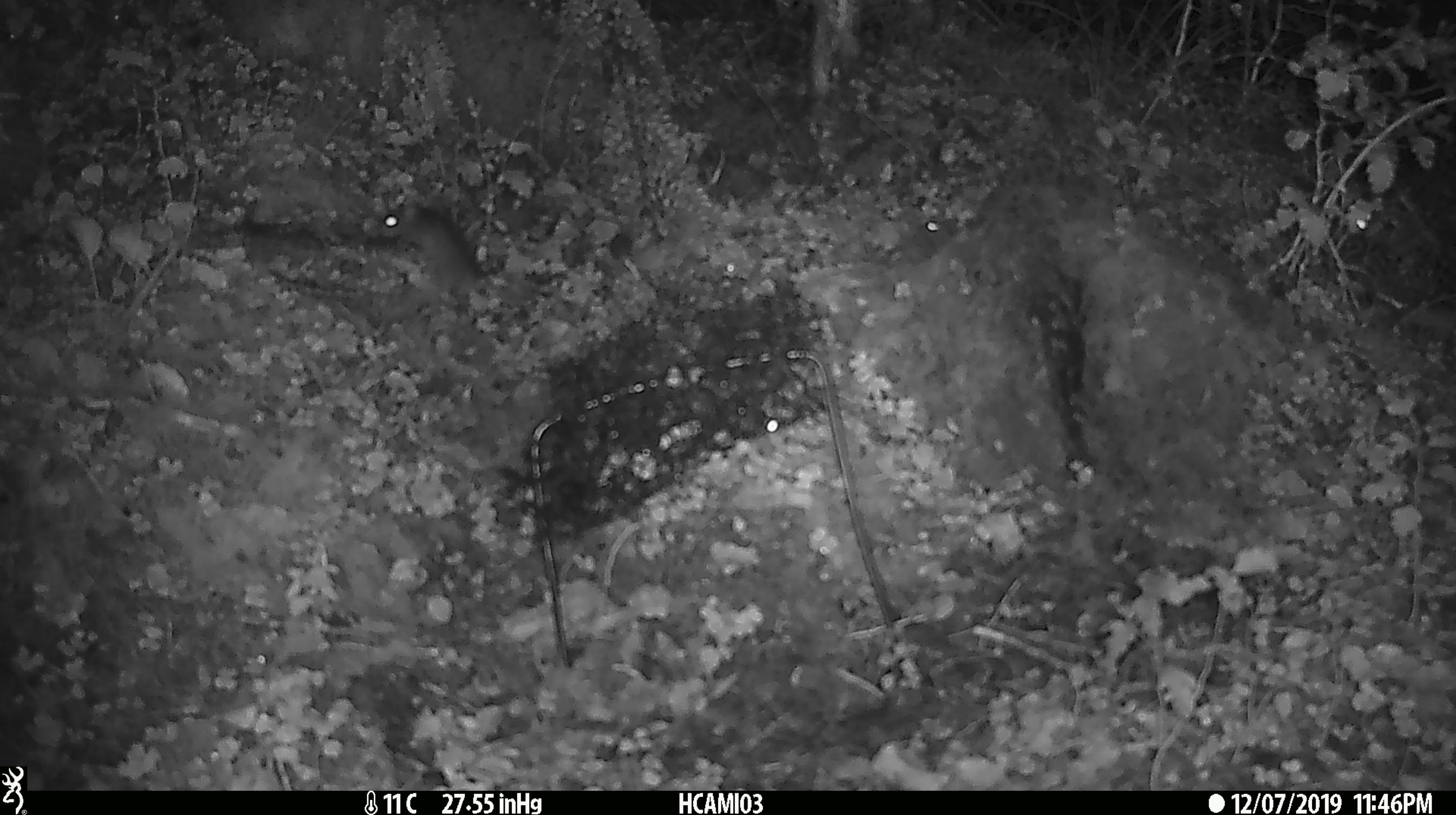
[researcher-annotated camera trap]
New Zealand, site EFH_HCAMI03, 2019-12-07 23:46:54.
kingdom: Animalia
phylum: Chordata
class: Mammalia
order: Rodentia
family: Muridae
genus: Mus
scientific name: Mus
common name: mouse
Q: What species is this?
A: Mouse (Mus).